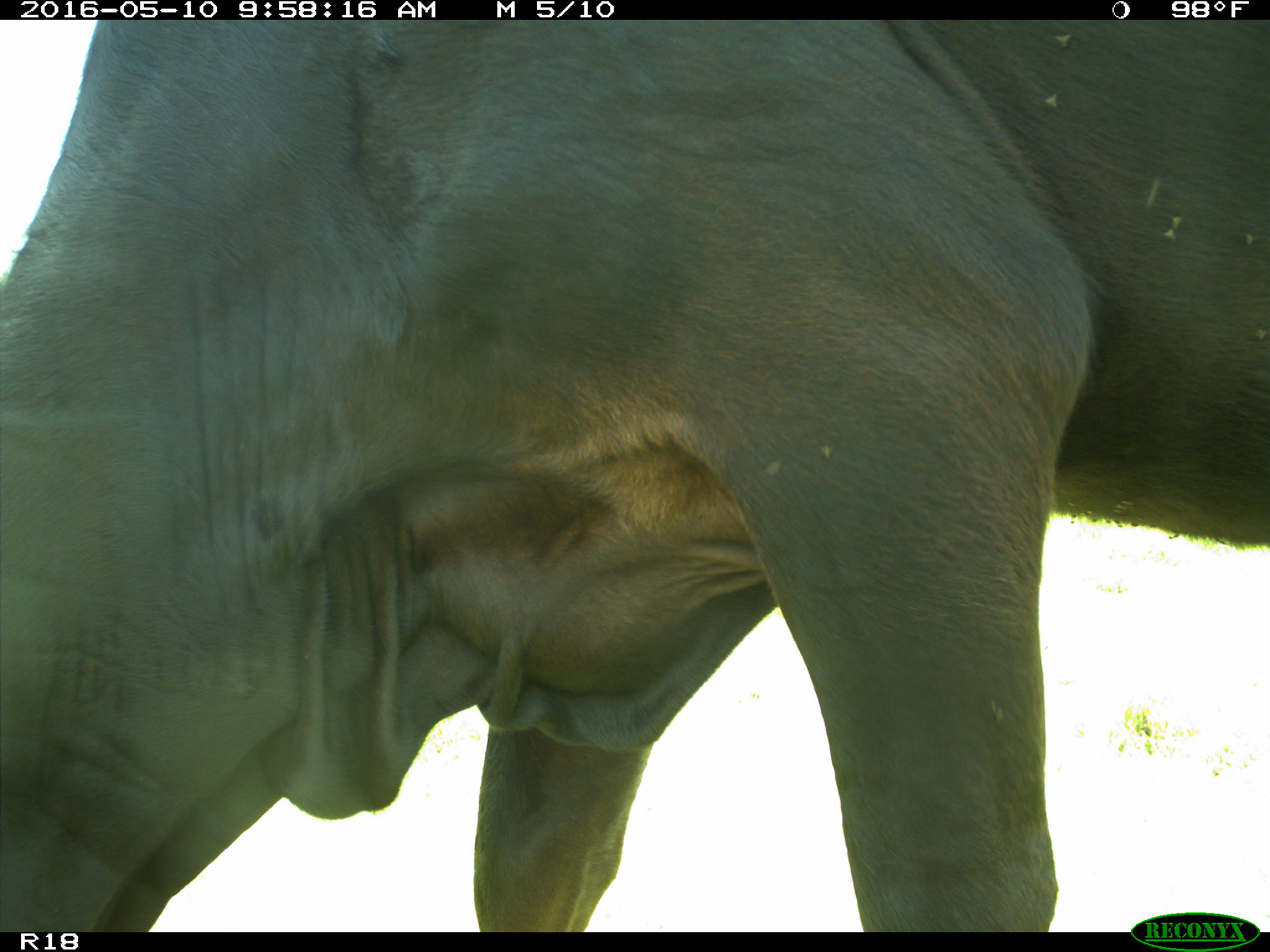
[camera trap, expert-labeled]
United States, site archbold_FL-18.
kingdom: Animalia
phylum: Chordata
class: Mammalia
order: Artiodactyla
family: Bovidae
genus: Bos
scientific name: Bos taurus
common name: domestic cow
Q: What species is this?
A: Bos taurus (domestic cow).